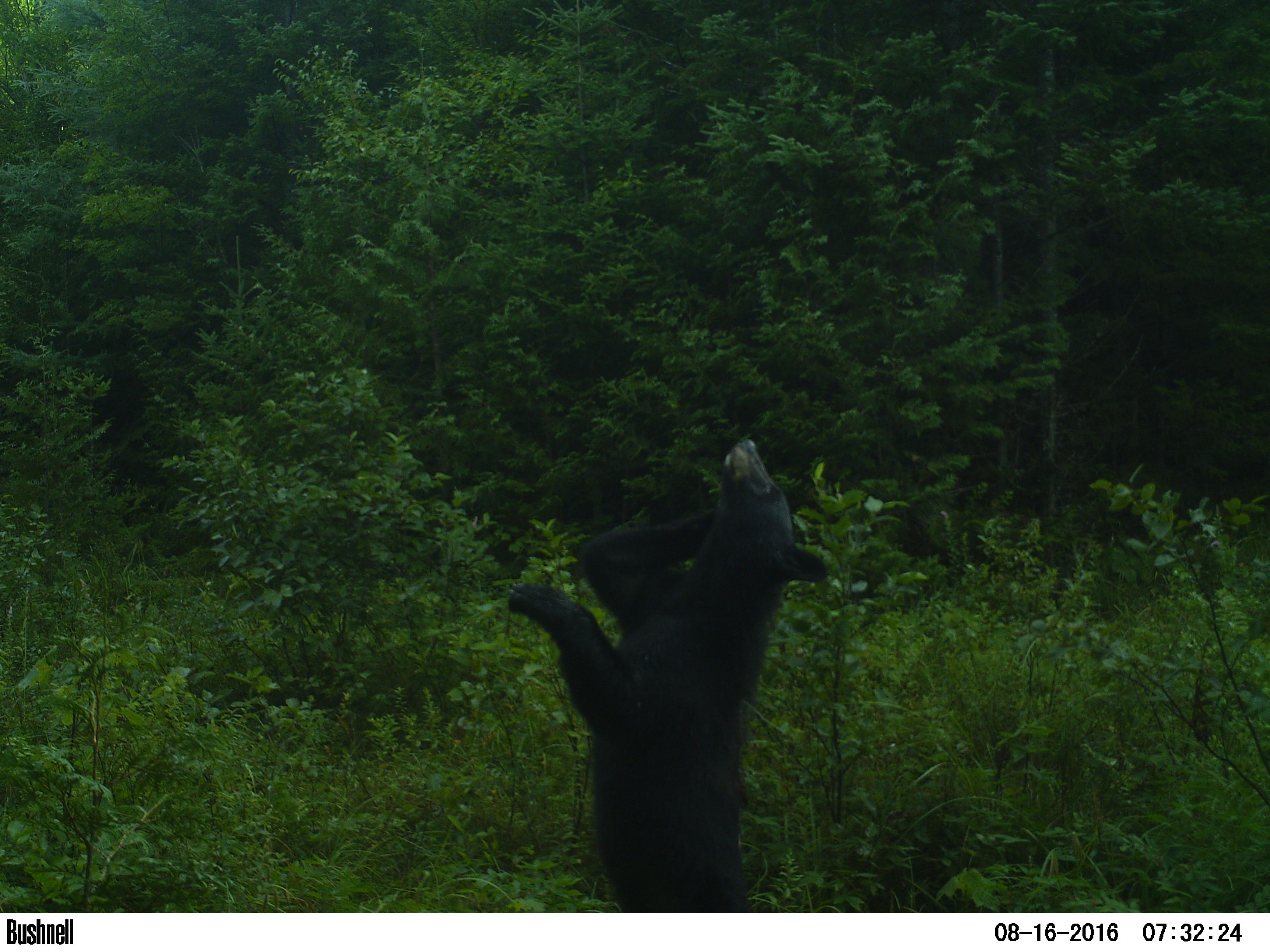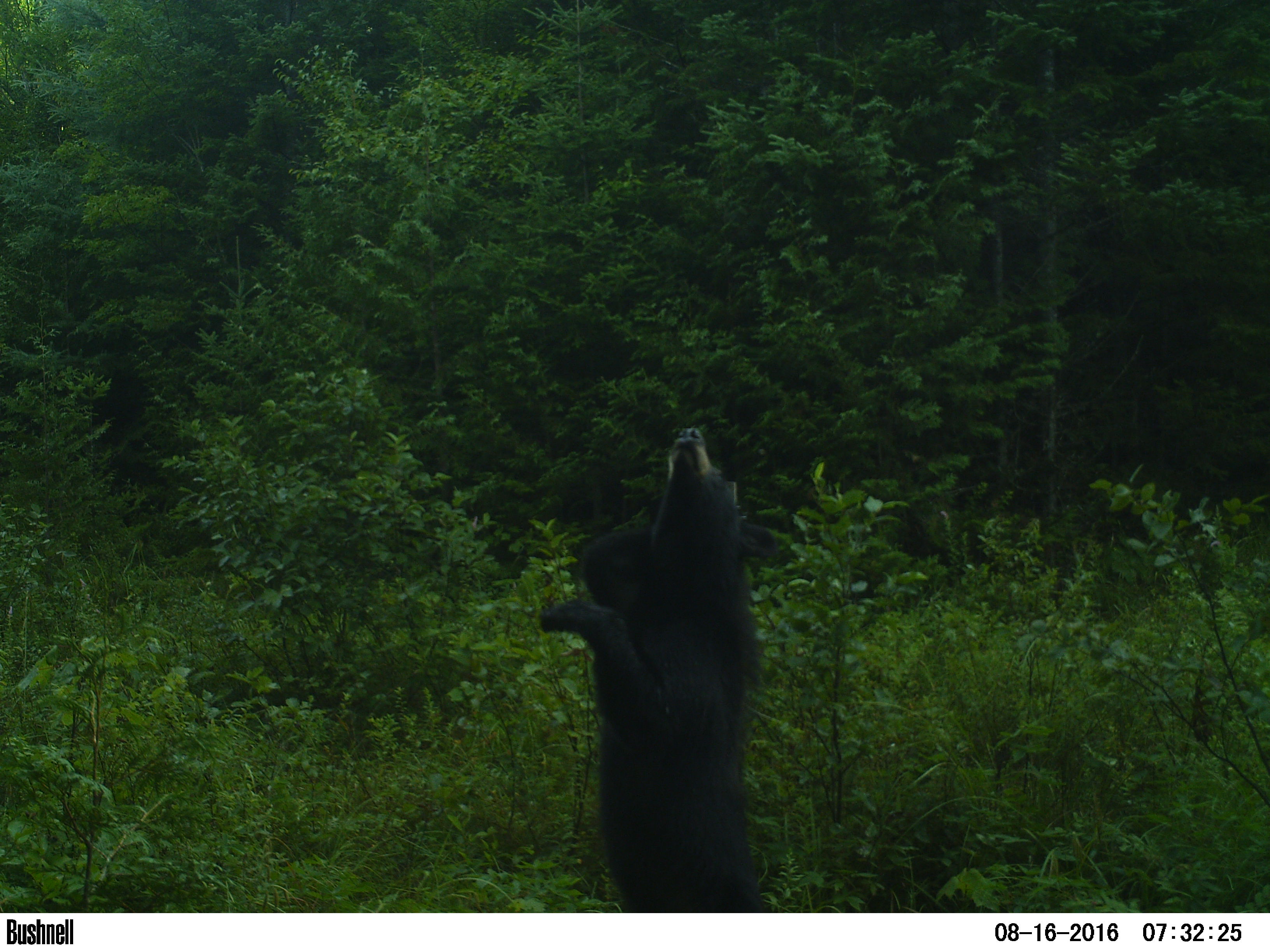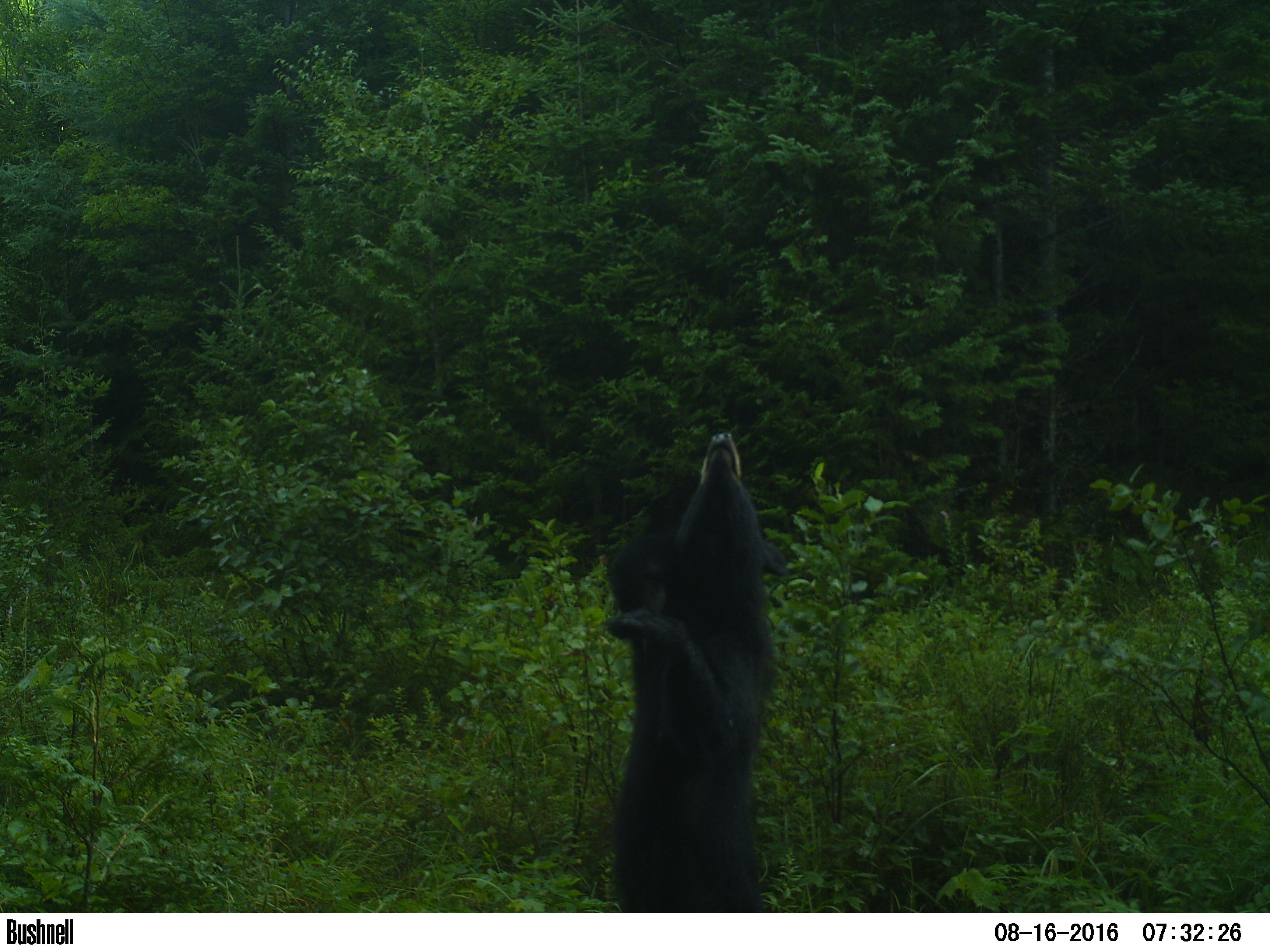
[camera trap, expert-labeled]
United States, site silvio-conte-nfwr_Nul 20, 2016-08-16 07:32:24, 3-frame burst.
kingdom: Animalia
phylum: Chordata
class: Mammalia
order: Carnivora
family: Ursidae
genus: Ursus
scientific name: Ursus americanus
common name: black bear